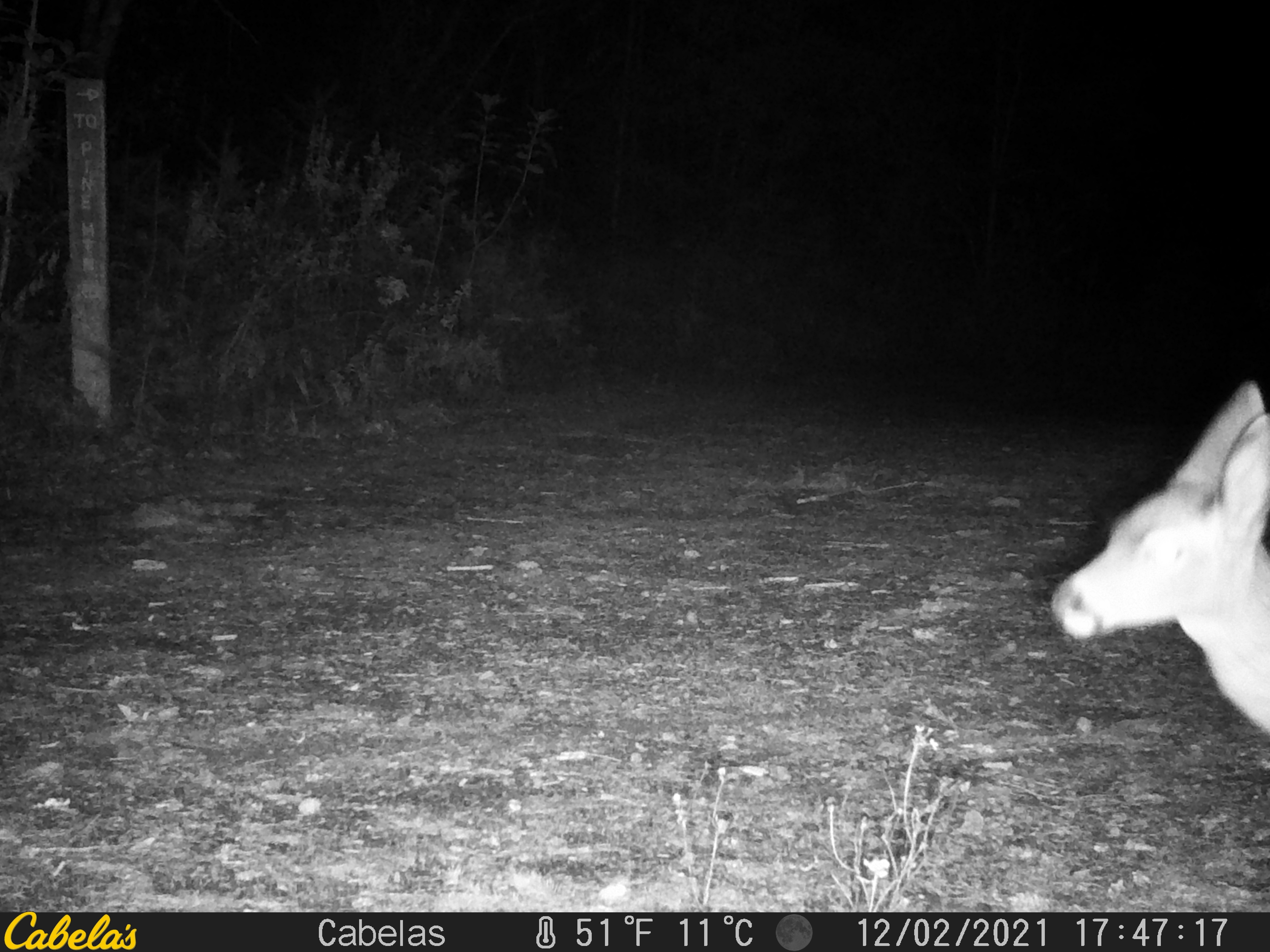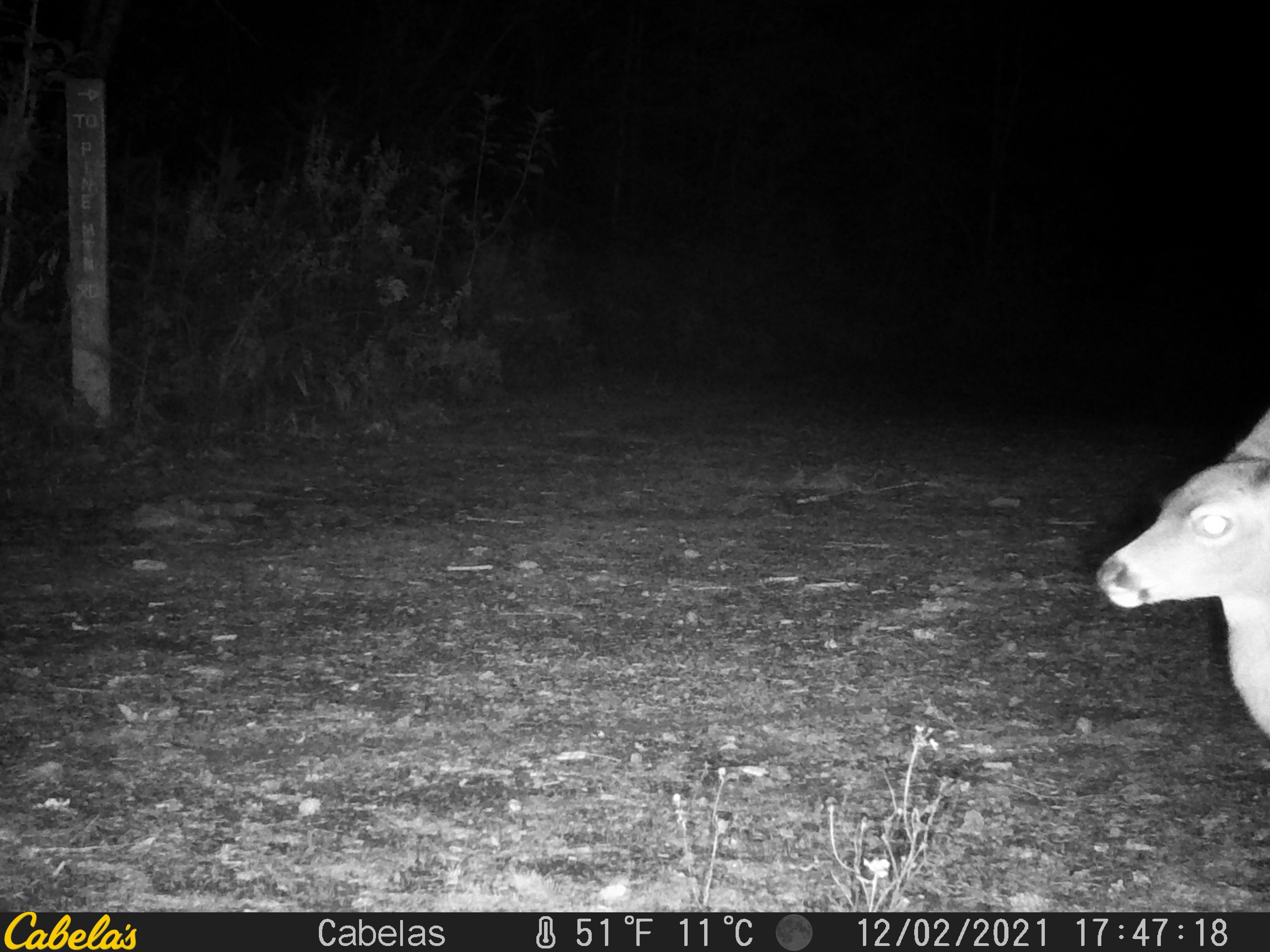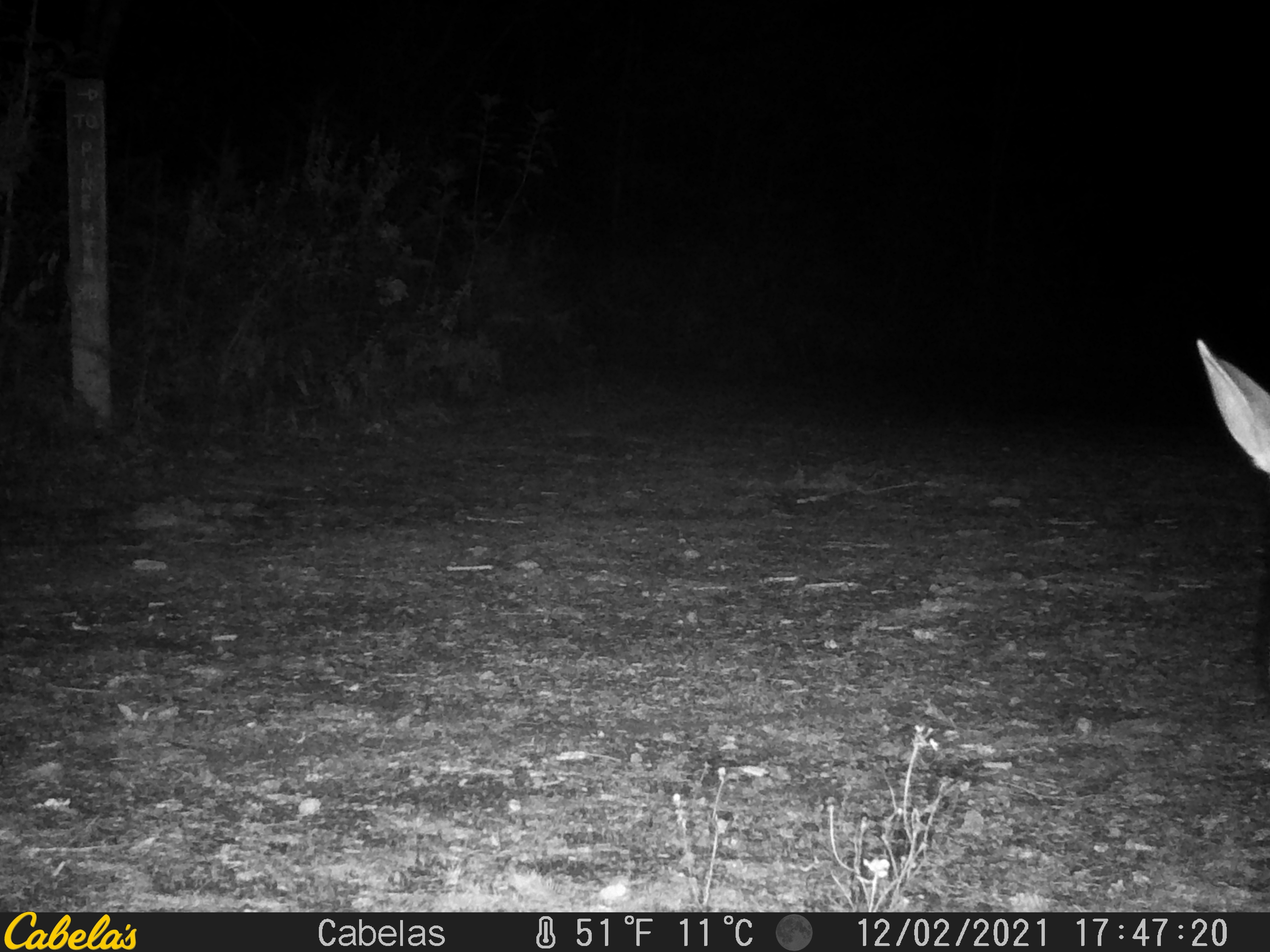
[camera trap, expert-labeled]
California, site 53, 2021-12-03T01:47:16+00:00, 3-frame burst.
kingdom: Animalia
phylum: Chordata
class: Mammalia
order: Artiodactyla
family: Cervidae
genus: Odocoileus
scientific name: Odocoileus hemionus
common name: mule deer